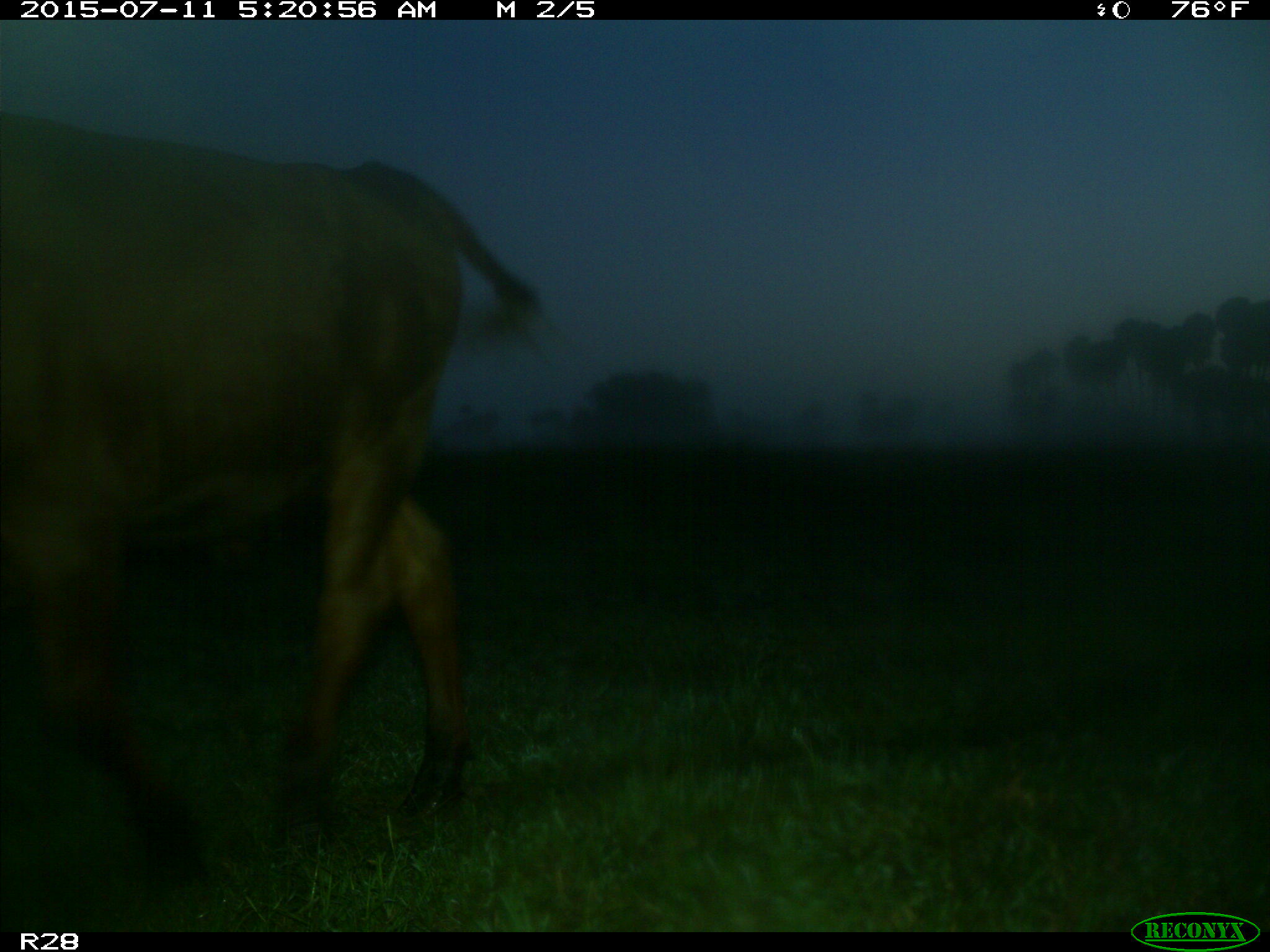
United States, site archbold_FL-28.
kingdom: Animalia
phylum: Chordata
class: Mammalia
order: Artiodactyla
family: Bovidae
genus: Bos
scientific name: Bos taurus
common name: domestic cow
Bos taurus (domestic cow).